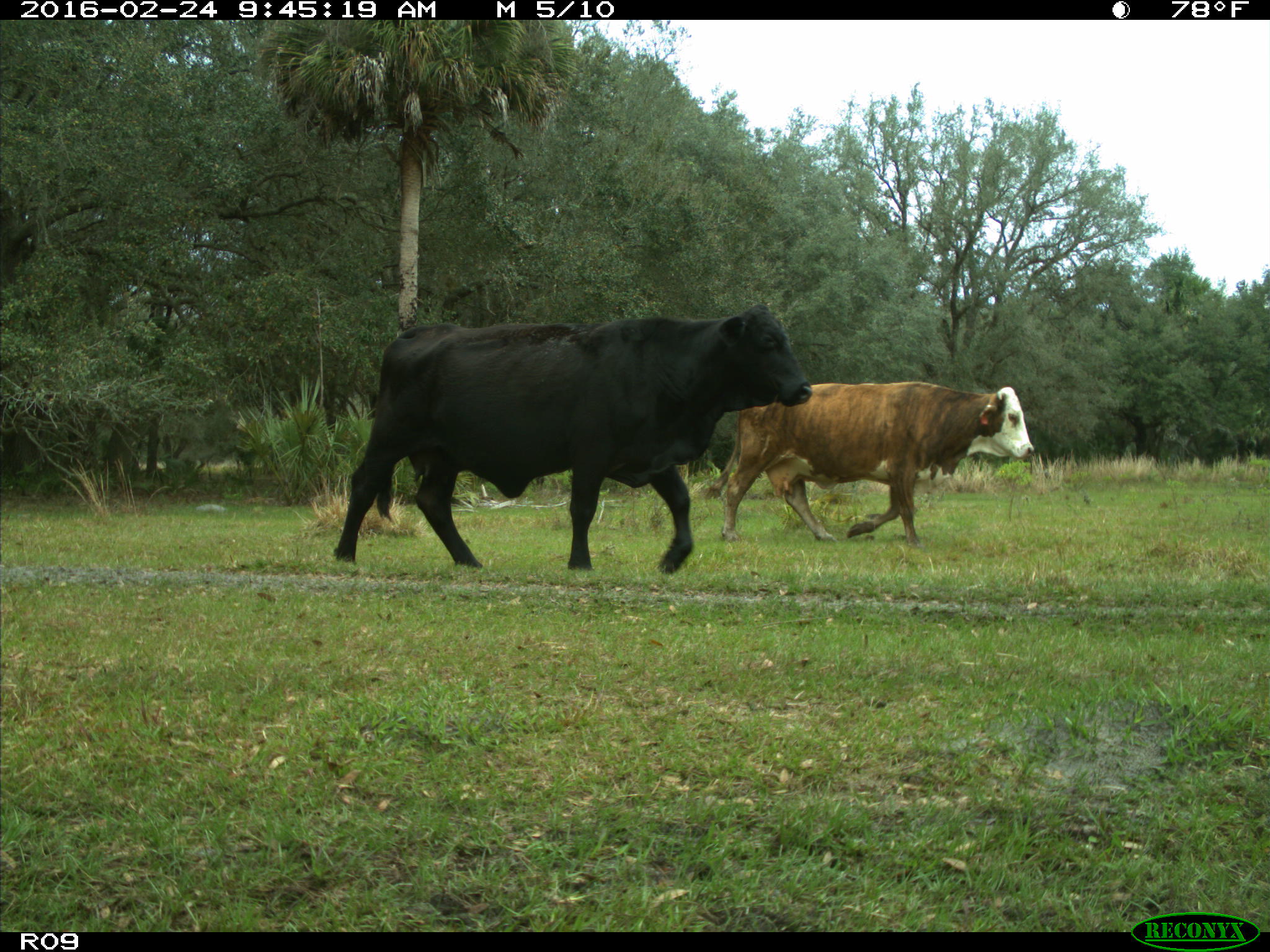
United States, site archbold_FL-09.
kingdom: Animalia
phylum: Chordata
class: Mammalia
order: Artiodactyla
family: Bovidae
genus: Bos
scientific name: Bos taurus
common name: domestic cow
Bos taurus (domestic cow).